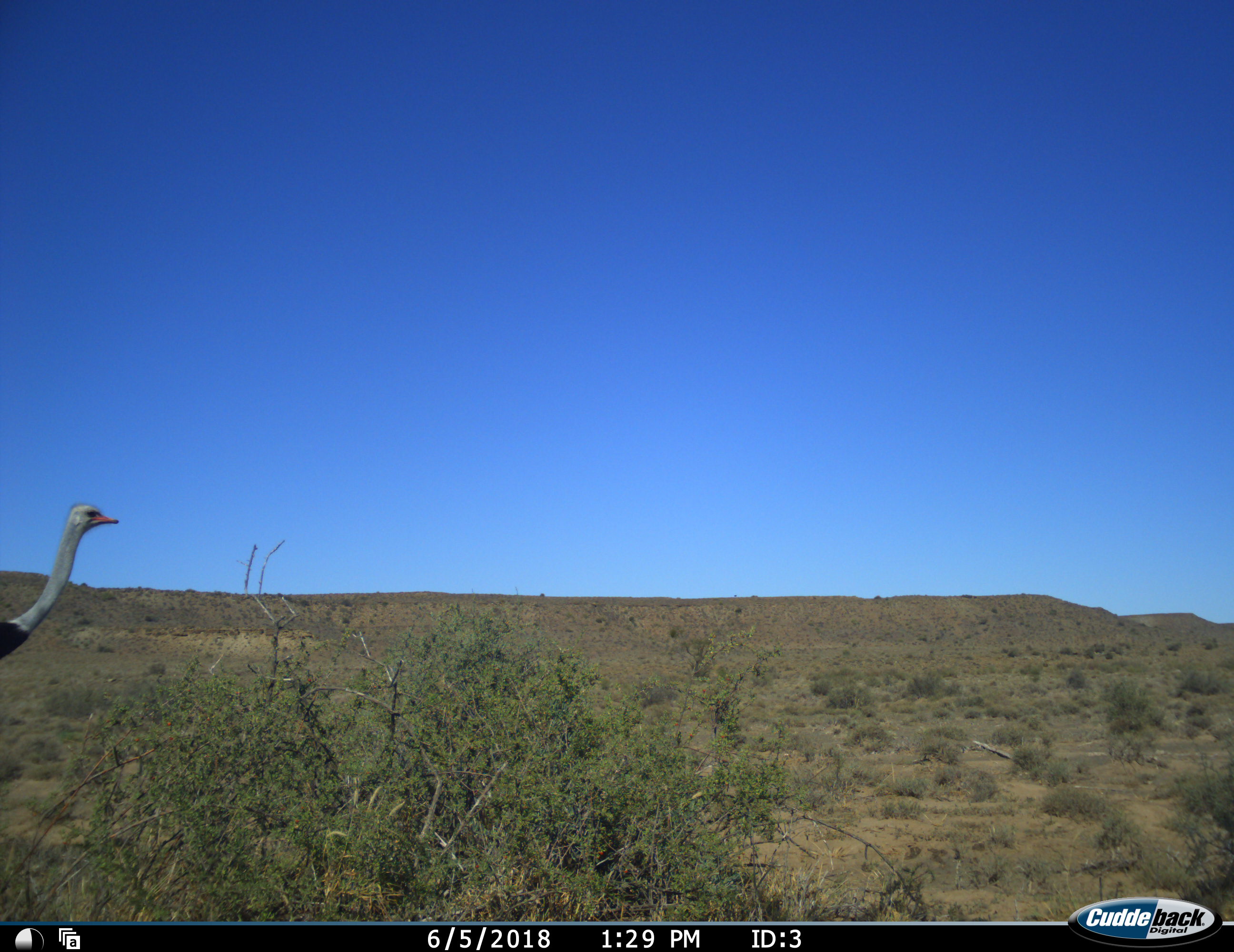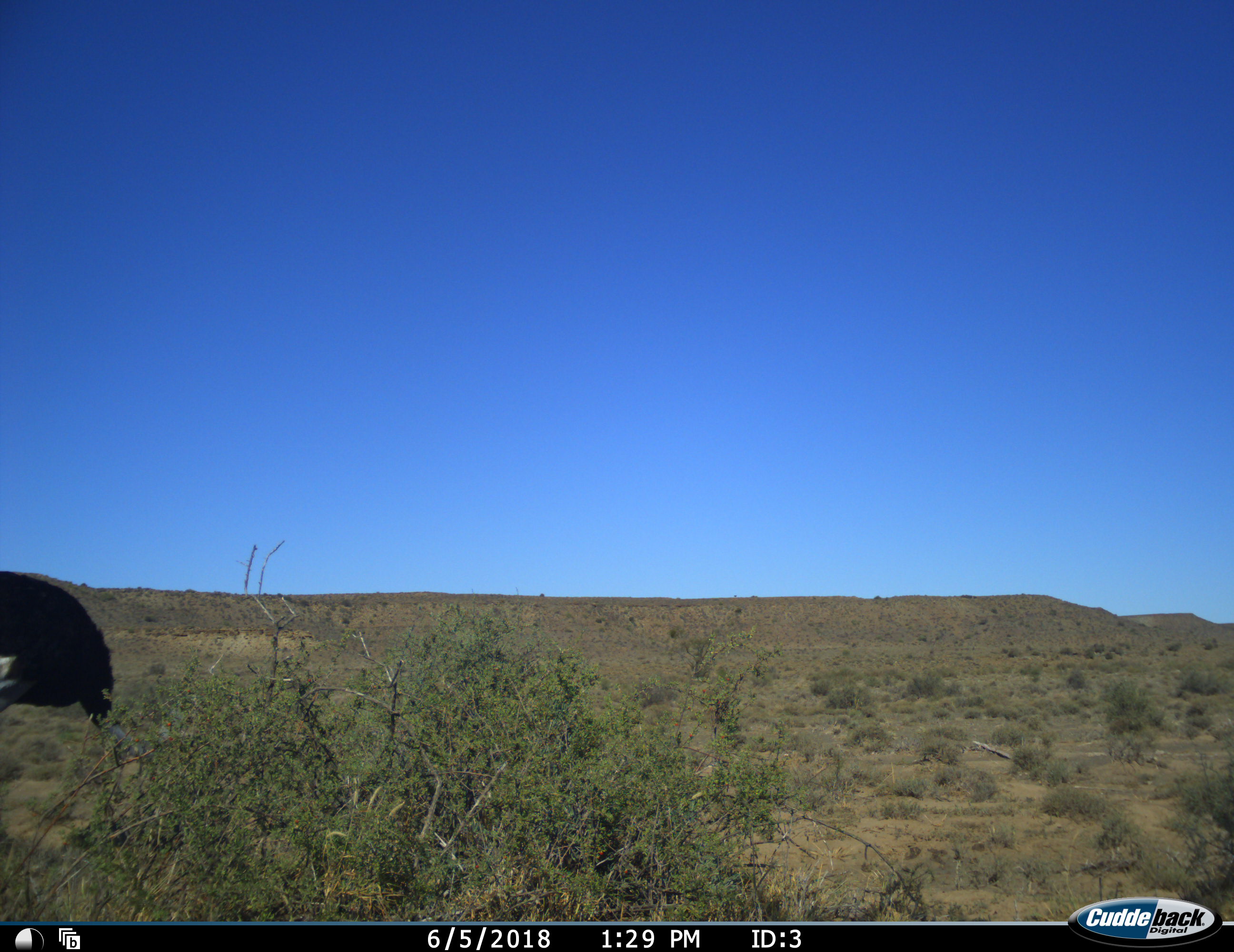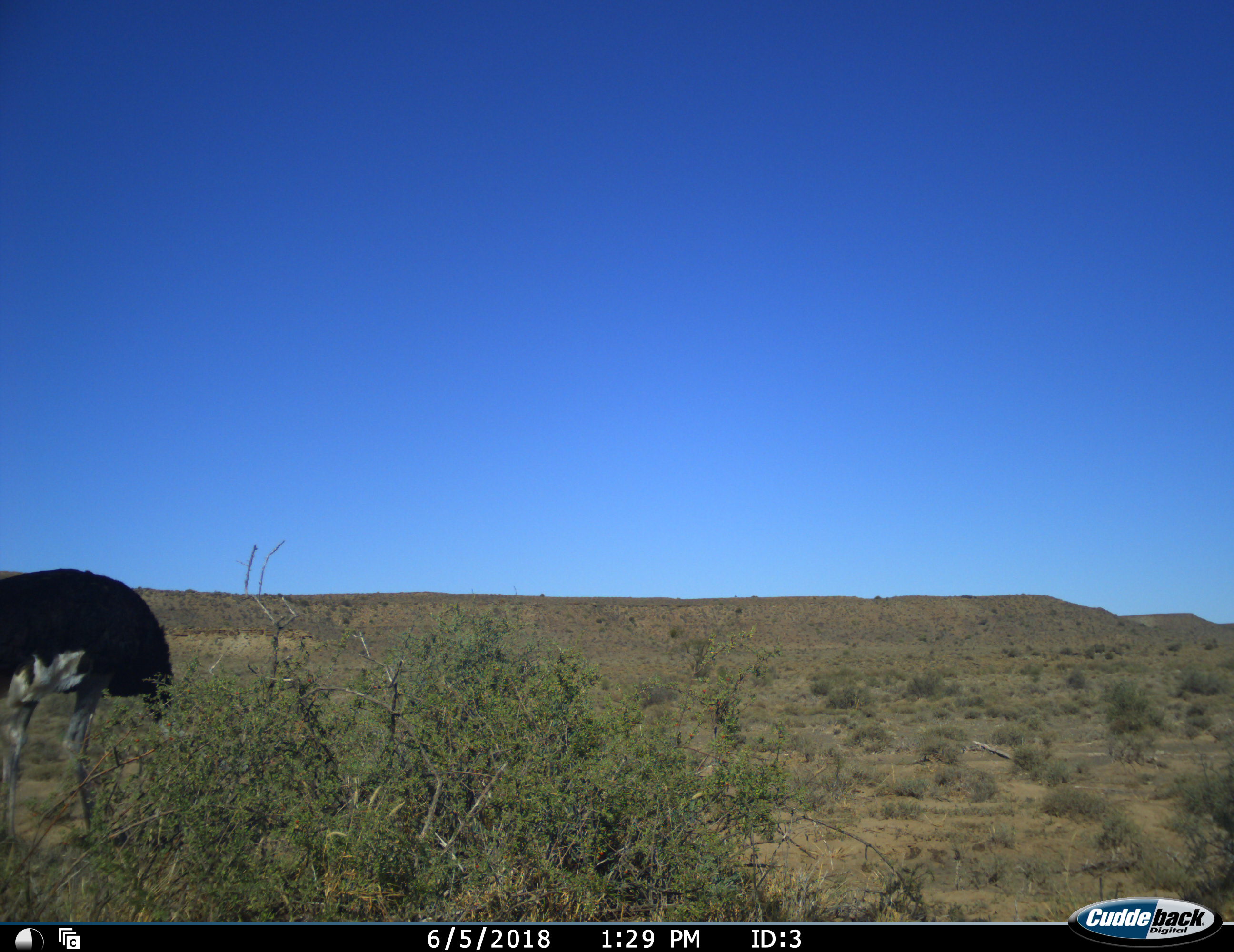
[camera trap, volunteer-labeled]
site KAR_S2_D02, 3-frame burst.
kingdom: Animalia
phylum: Chordata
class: Aves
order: Struthioniformes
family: Struthionidae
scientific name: Struthionidae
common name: ostrich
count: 1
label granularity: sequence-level